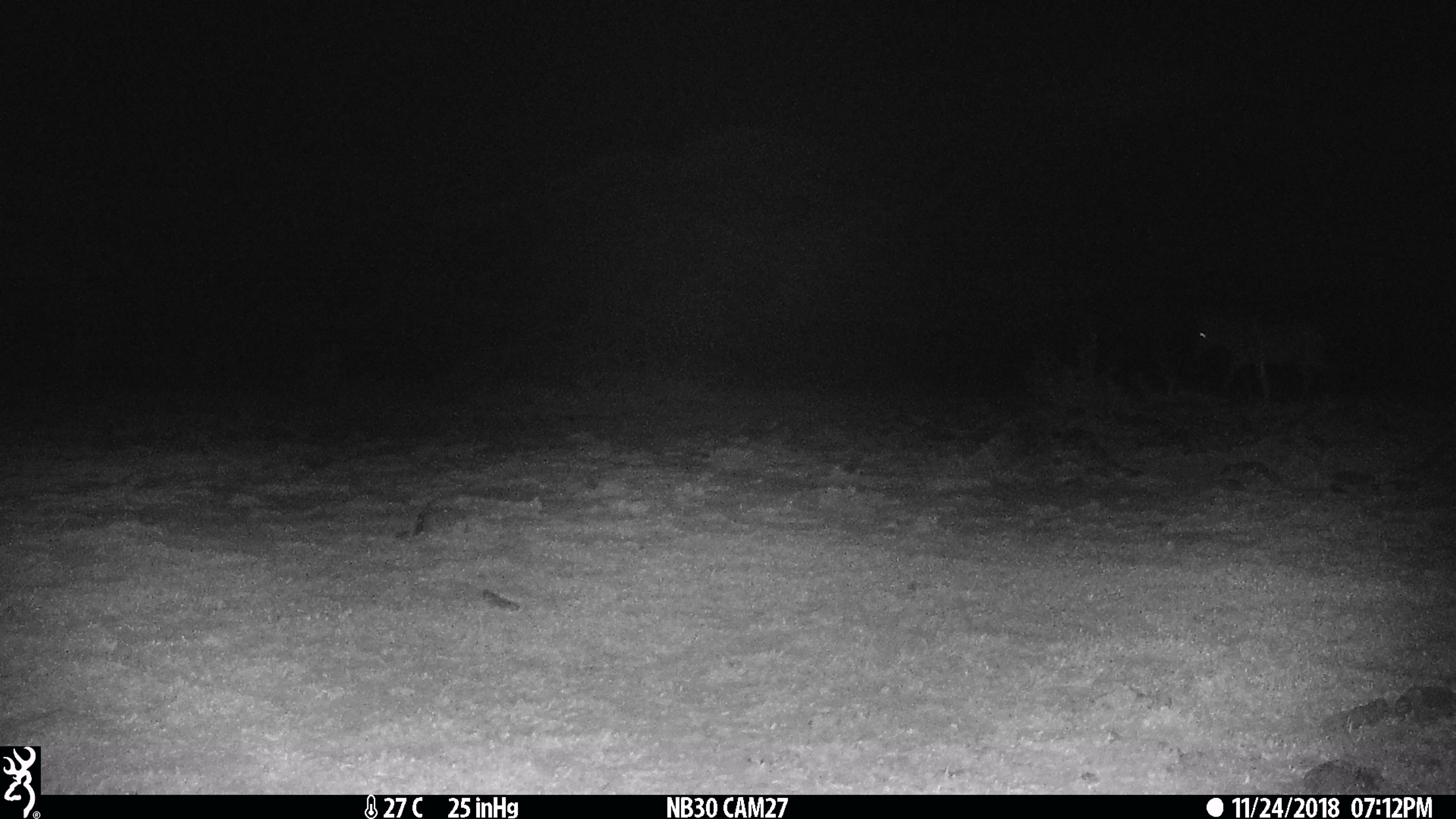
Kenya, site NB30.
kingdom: Animalia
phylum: Chordata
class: Mammalia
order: Perissodactyla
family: Equidae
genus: Equus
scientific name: Equus quagga burchellii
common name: burchell's zebra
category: zebra